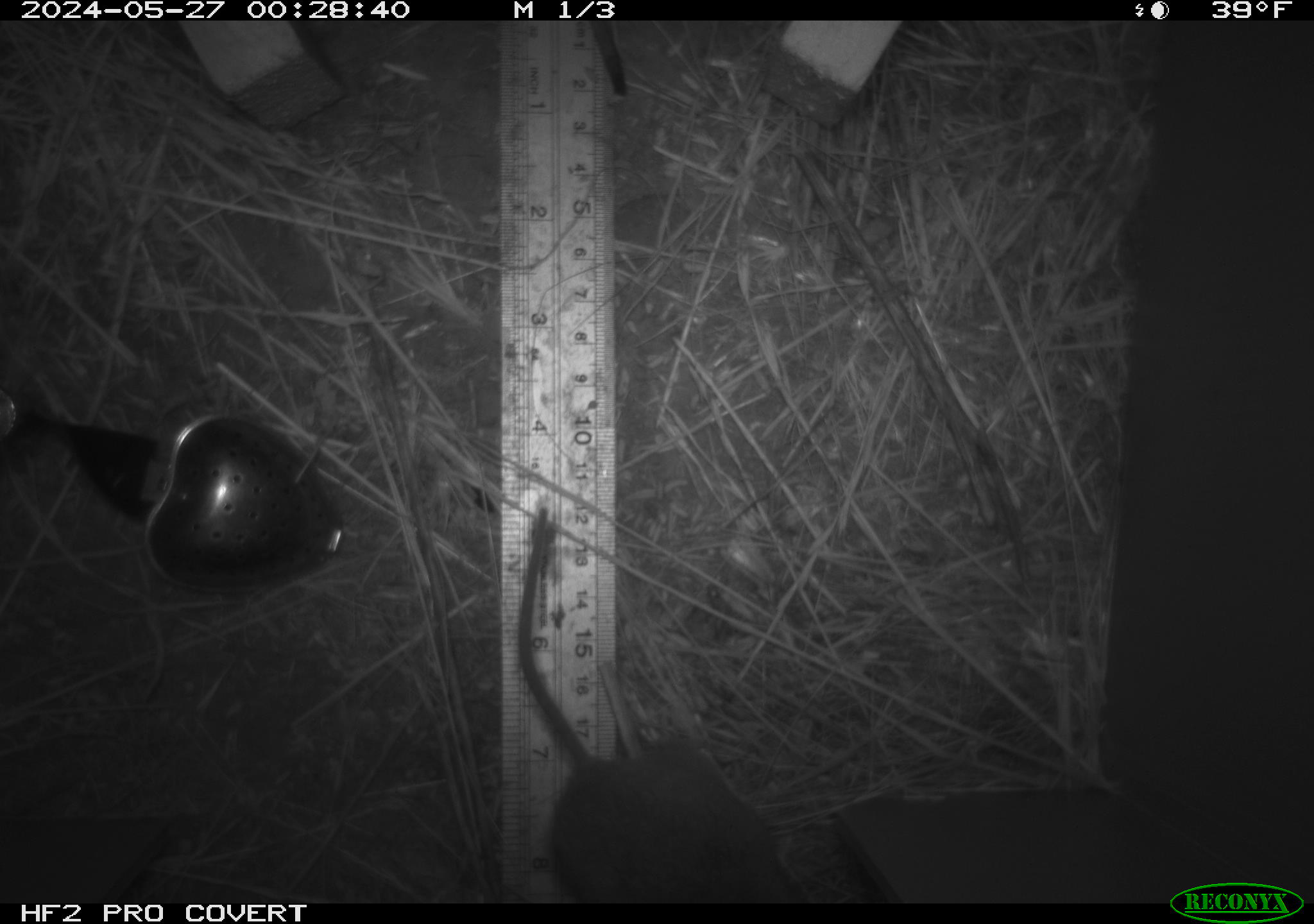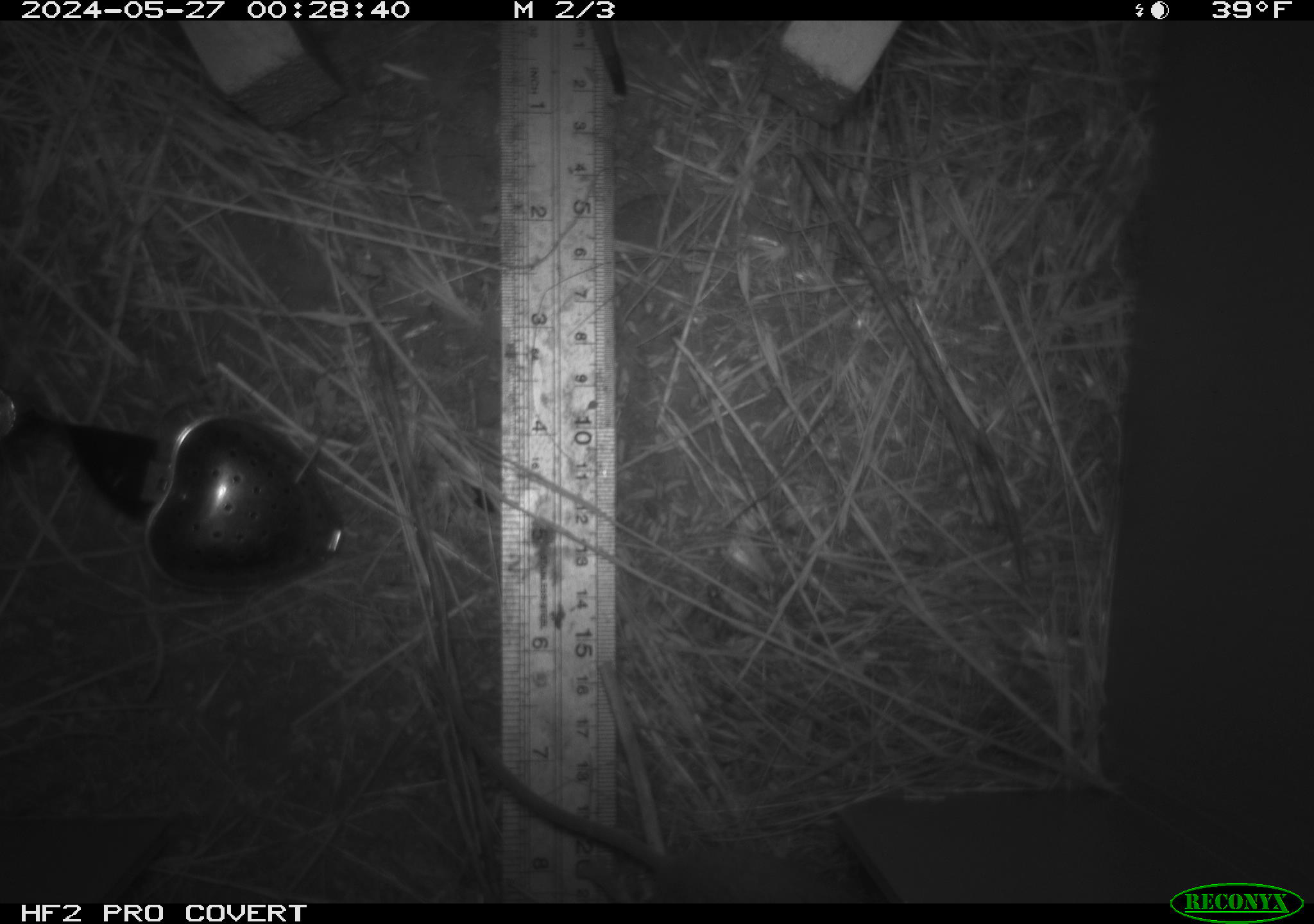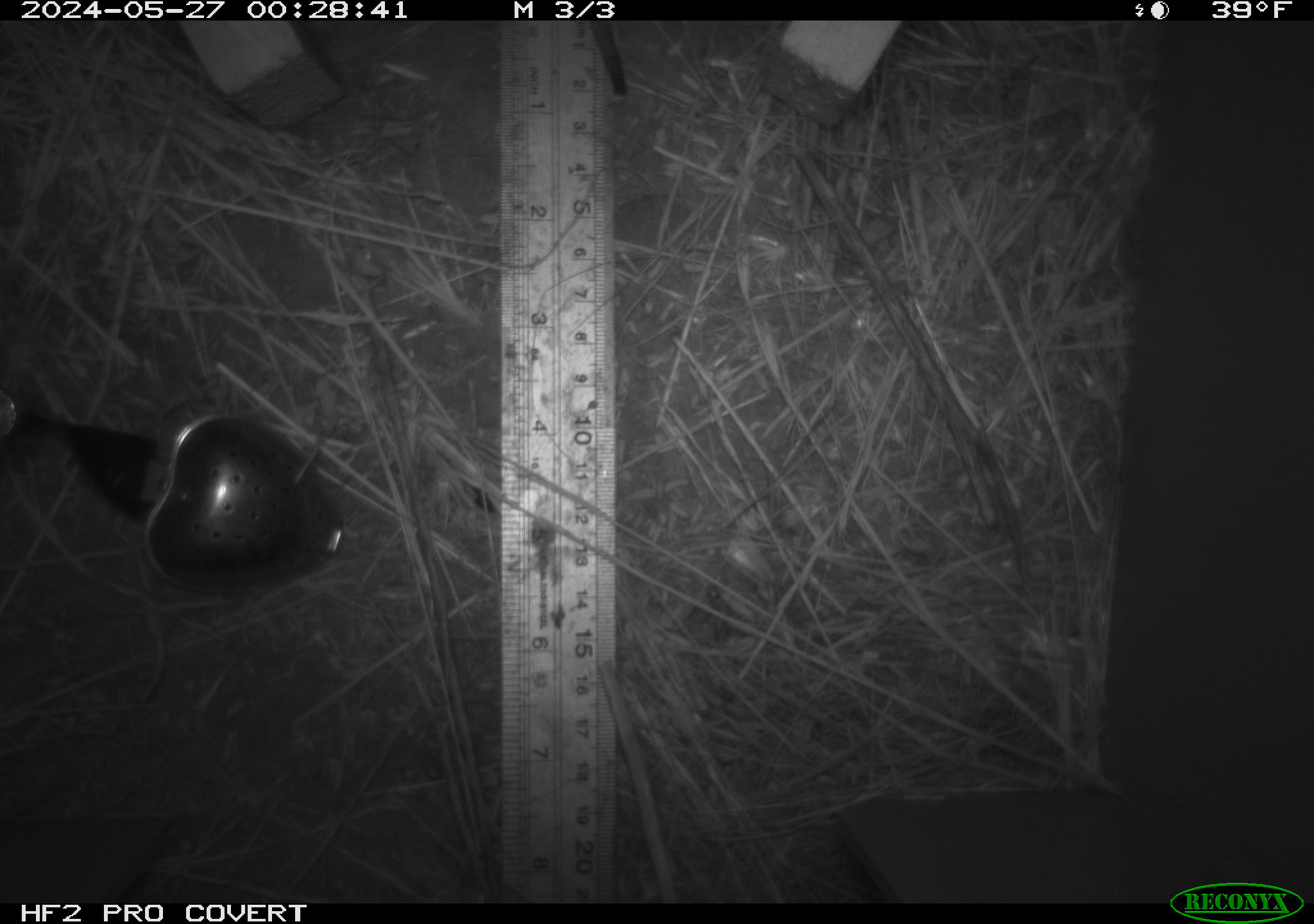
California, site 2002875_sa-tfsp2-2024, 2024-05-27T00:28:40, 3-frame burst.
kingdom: Animalia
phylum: Chordata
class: Mammalia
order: Rodentia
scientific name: Rodentia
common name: rodent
Rodent (Rodentia).